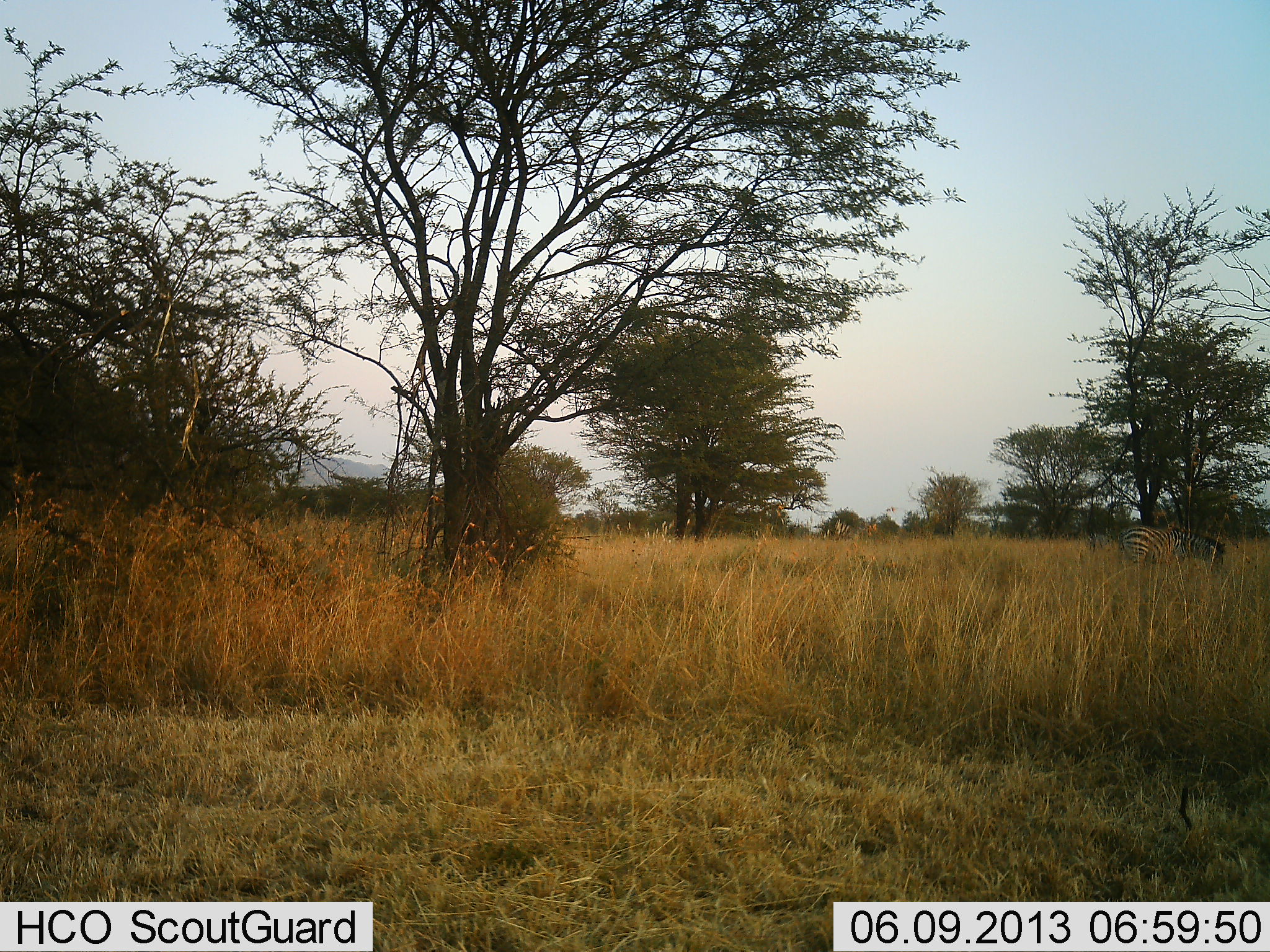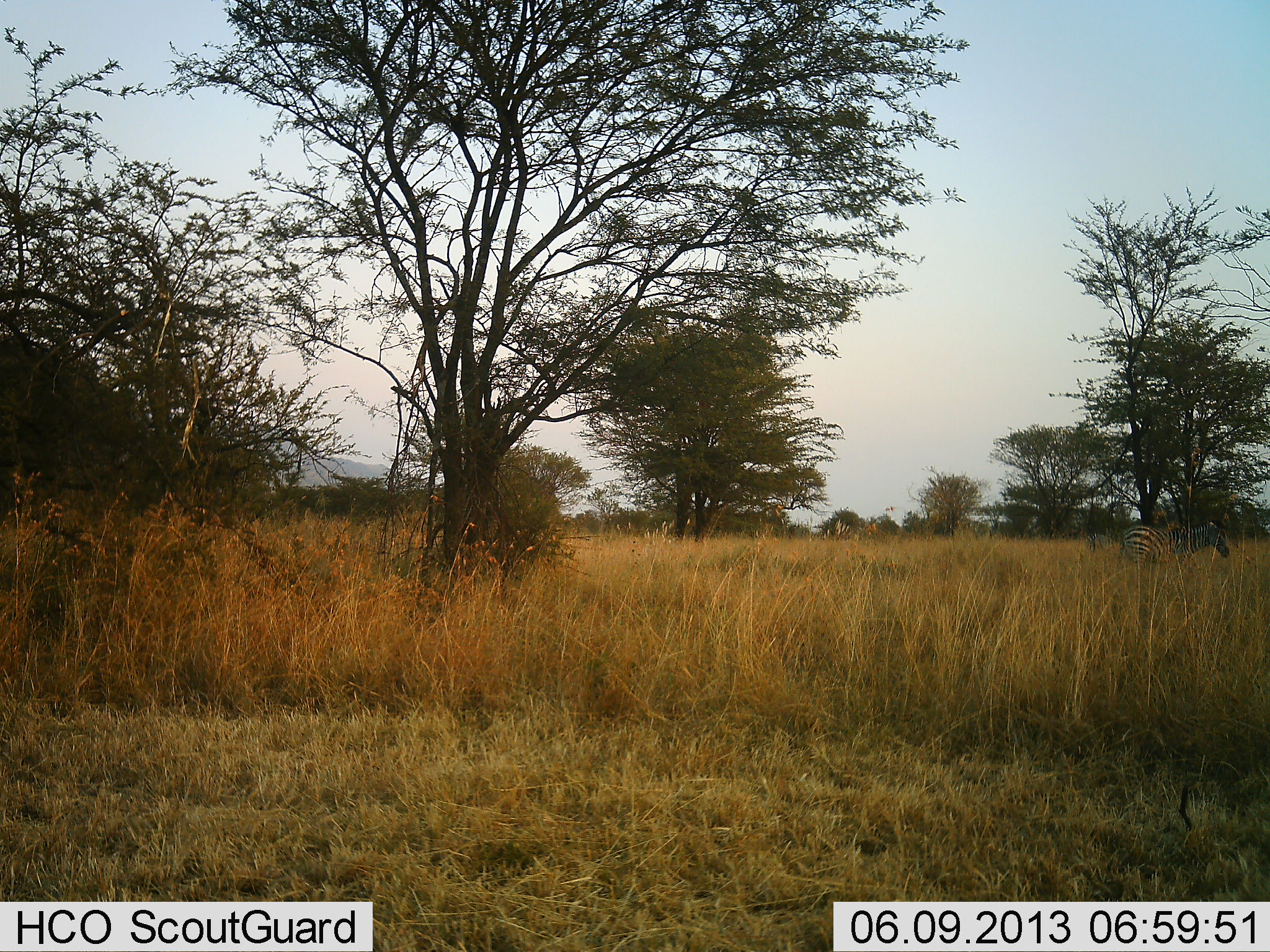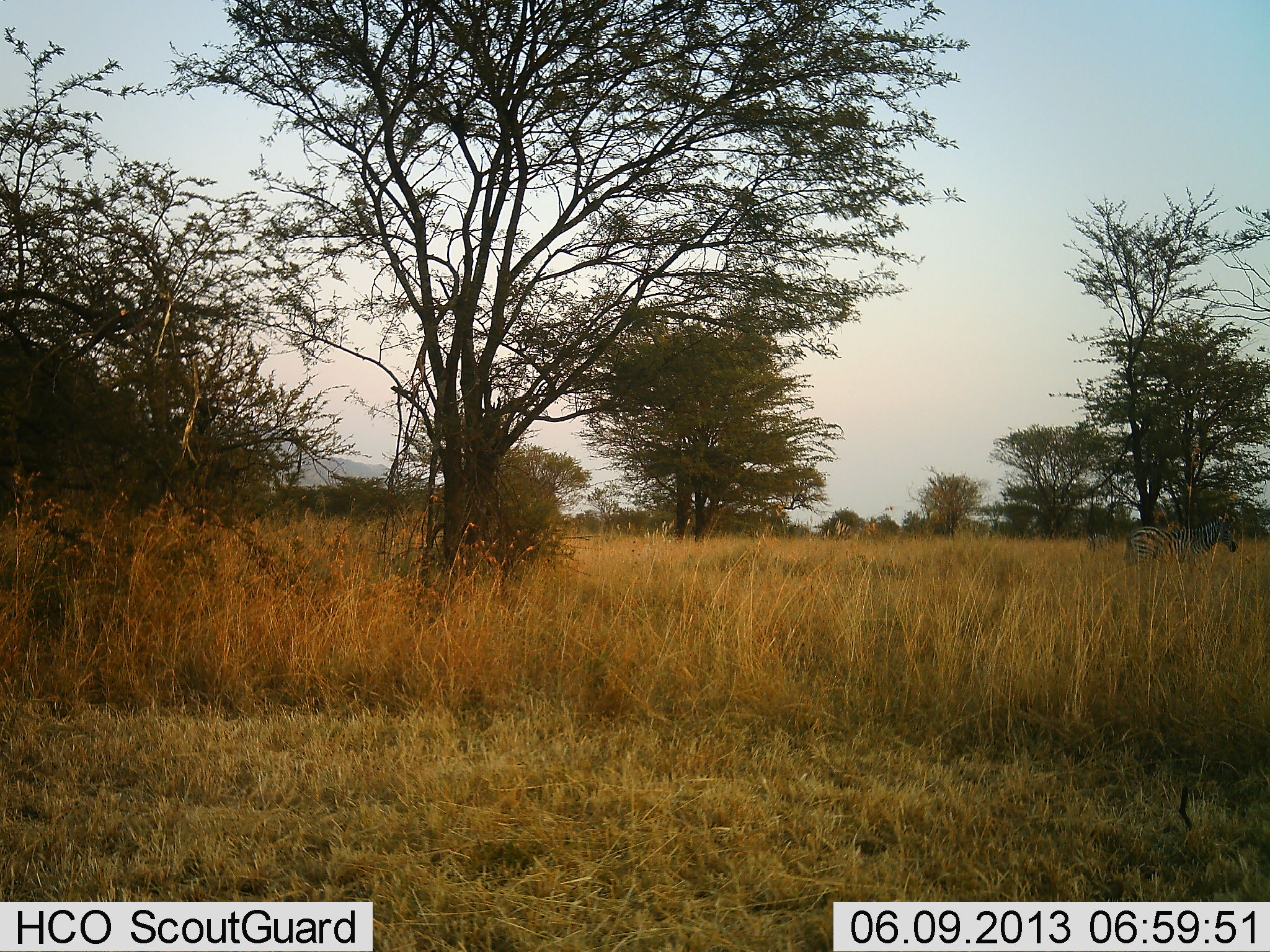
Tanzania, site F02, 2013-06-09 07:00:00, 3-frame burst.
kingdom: Animalia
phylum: Chordata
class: Mammalia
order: Perissodactyla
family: Equidae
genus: Equus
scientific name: Equus quagga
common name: plains zebra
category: zebra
Zebra (plains zebra) (Equus quagga), count 1. Behavior (volunteer vote fractions): standing 28%, resting 0%, moving 11%, interacting 0%. Young present (vote fraction): 0%. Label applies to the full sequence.